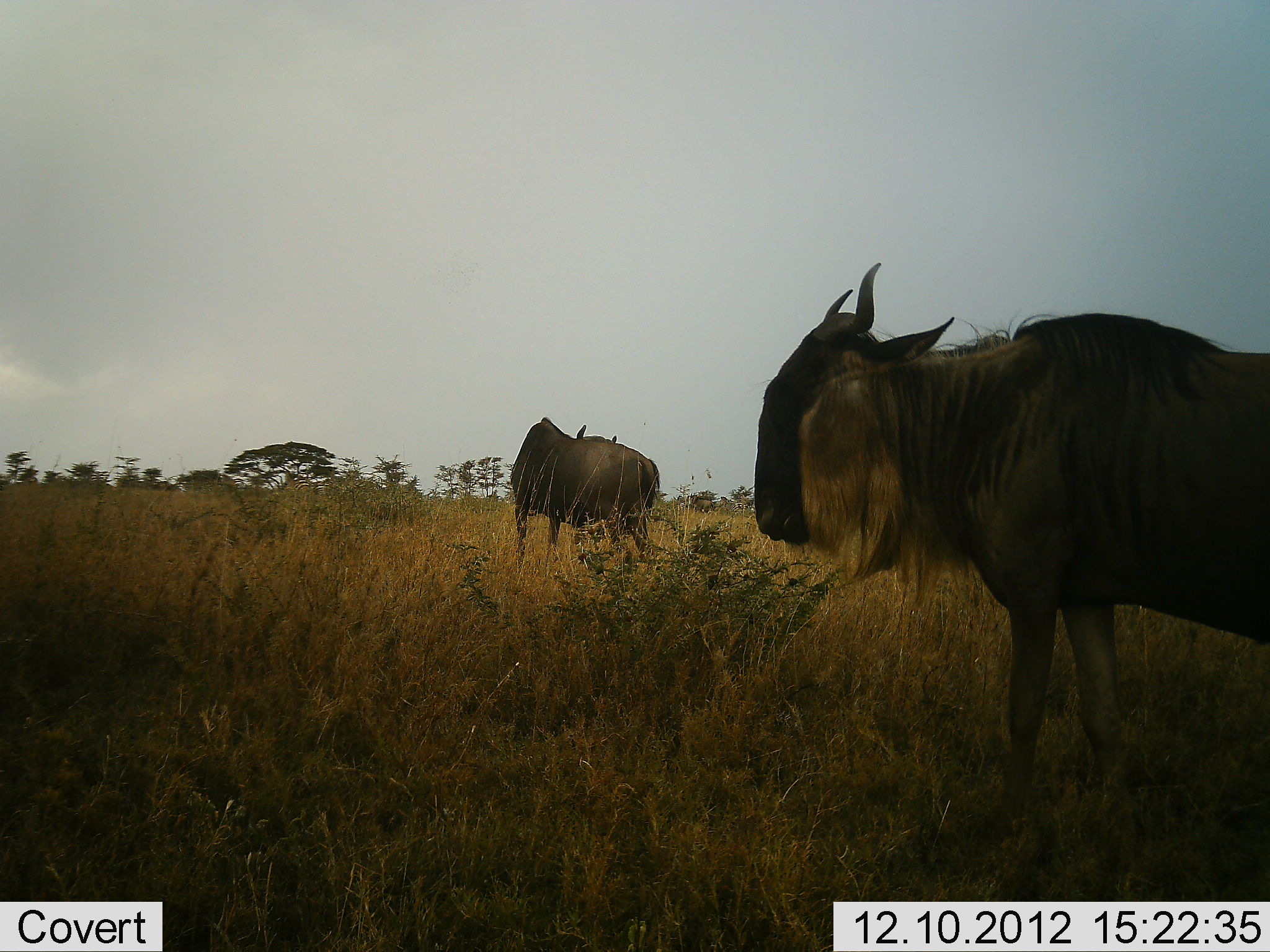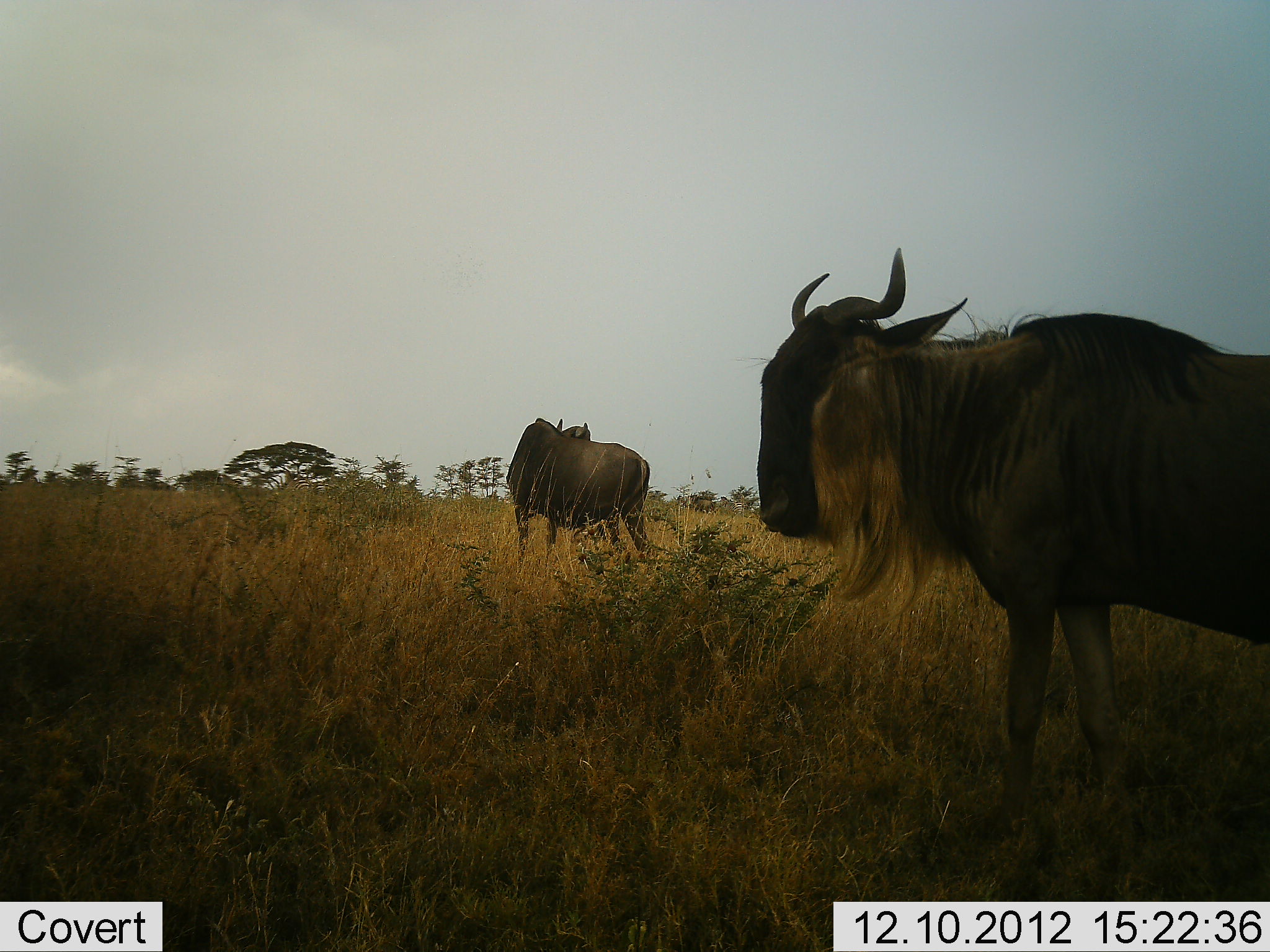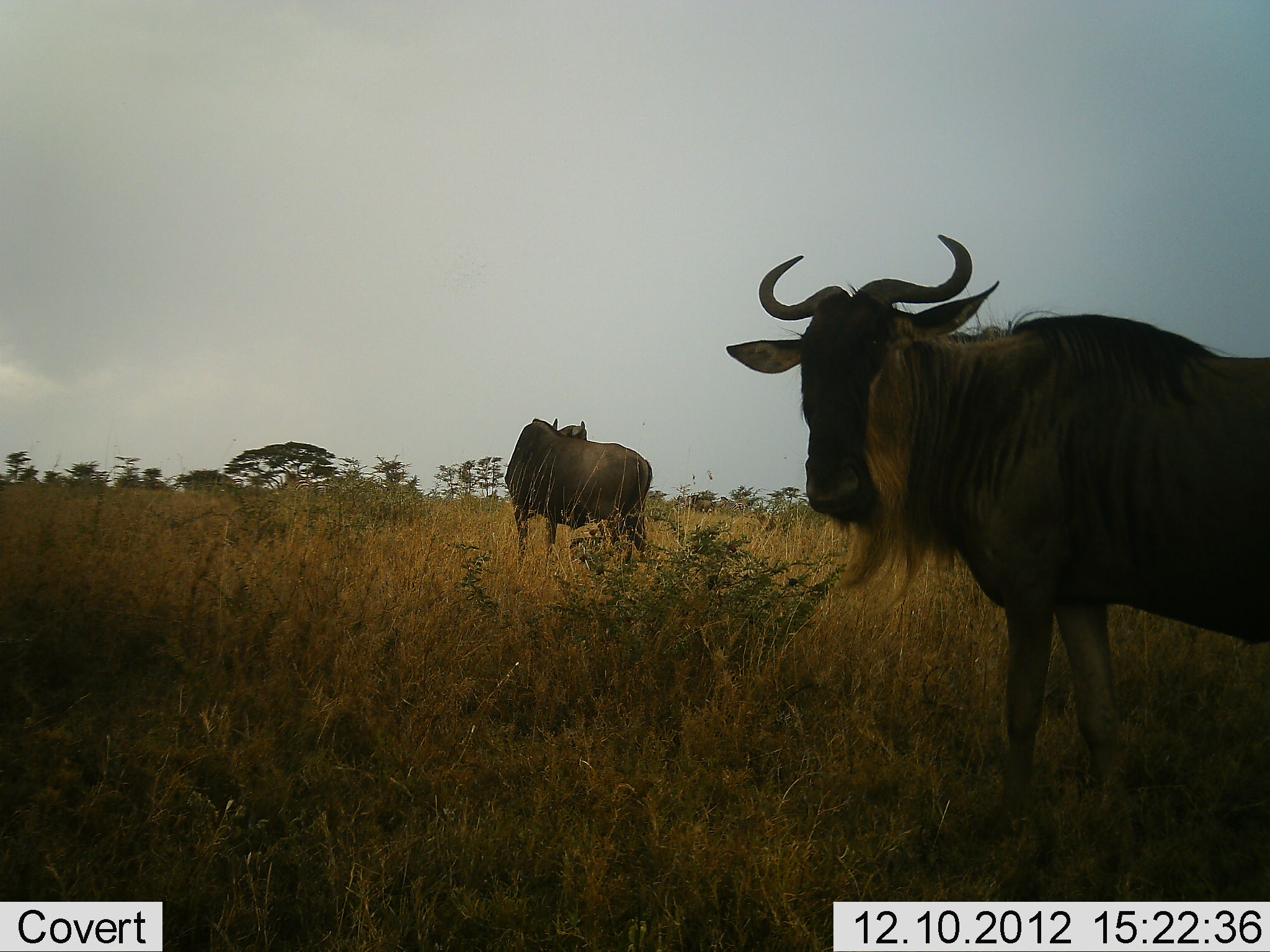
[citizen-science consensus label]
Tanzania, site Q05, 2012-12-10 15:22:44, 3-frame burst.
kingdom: Animalia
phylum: Chordata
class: Mammalia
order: Artiodactyla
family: Bovidae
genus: Connochaetes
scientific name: Connochaetes taurinus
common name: blue wildebeest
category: wildebeest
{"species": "wildebeest (blue wildebeest) (Connochaetes taurinus)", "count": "2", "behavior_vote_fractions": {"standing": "90%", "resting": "10%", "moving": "10%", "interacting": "0%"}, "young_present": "0%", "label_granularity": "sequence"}